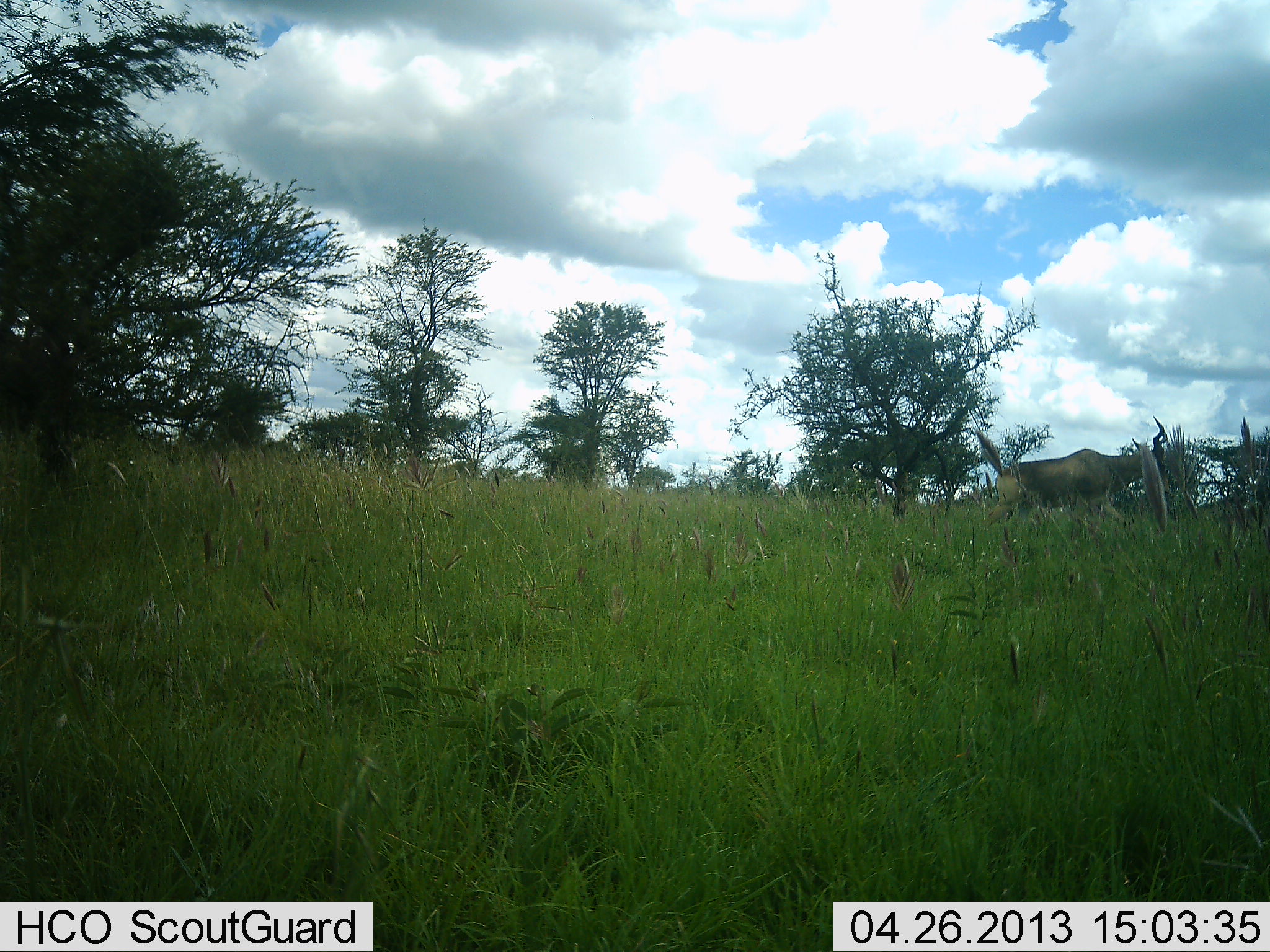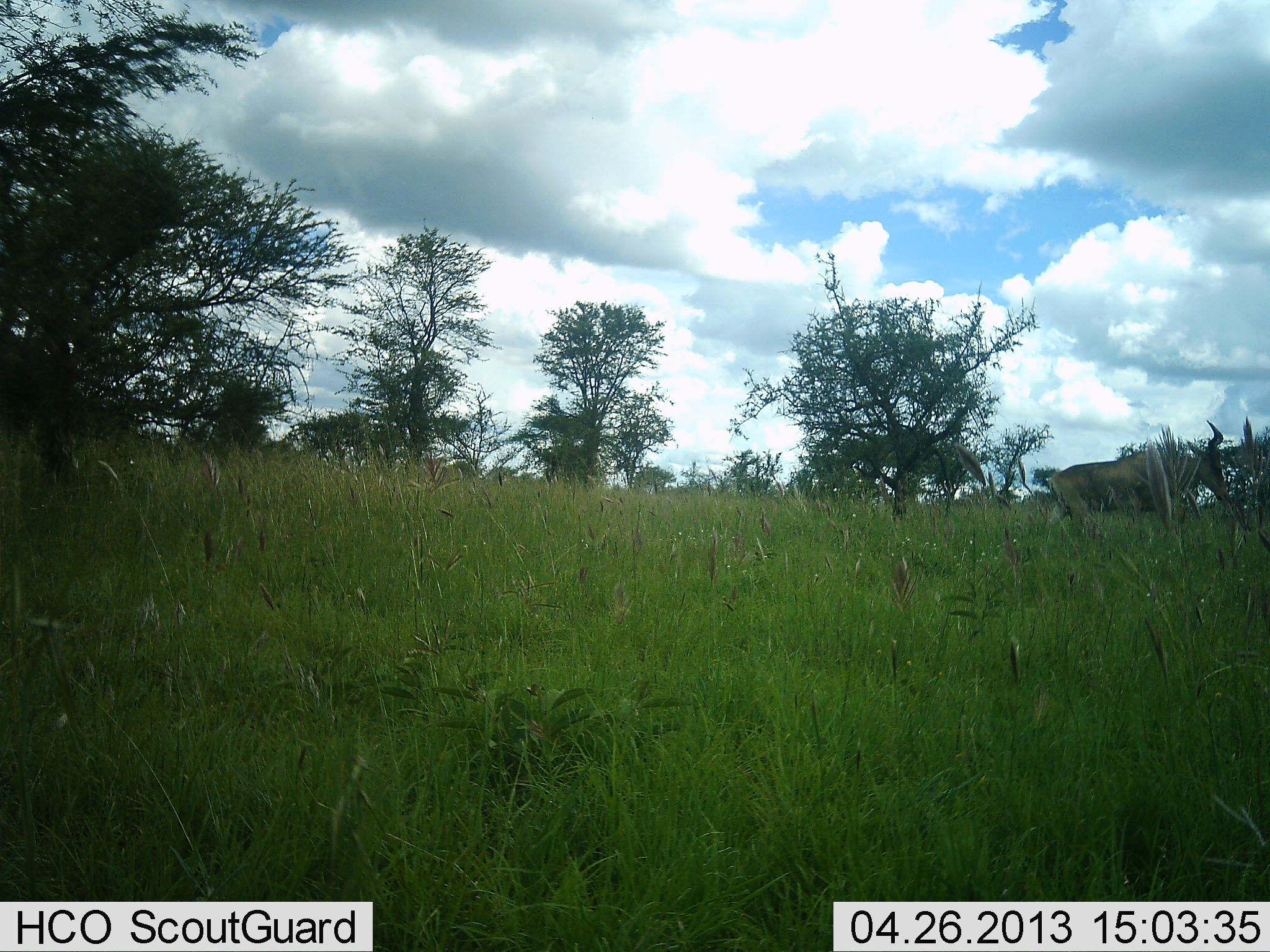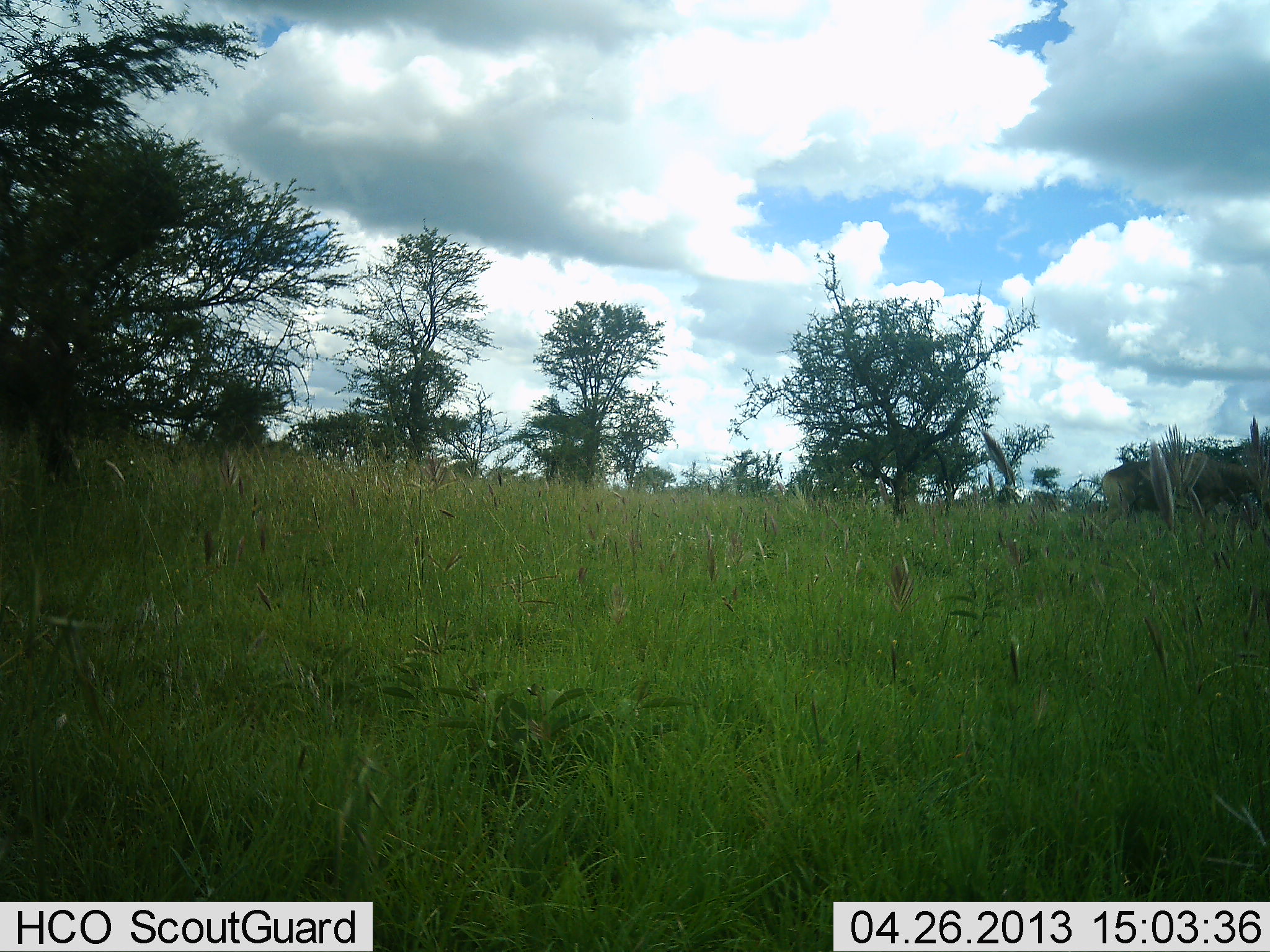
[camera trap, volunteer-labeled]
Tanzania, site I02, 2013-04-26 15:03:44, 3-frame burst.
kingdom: Animalia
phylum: Chordata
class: Mammalia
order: Artiodactyla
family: Bovidae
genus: Alcelaphus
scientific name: Alcelaphus buselaphus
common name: hartebeest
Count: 1.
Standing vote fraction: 11%.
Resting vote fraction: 5%.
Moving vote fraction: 89%.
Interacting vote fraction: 0%.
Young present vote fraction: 0%.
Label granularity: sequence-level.